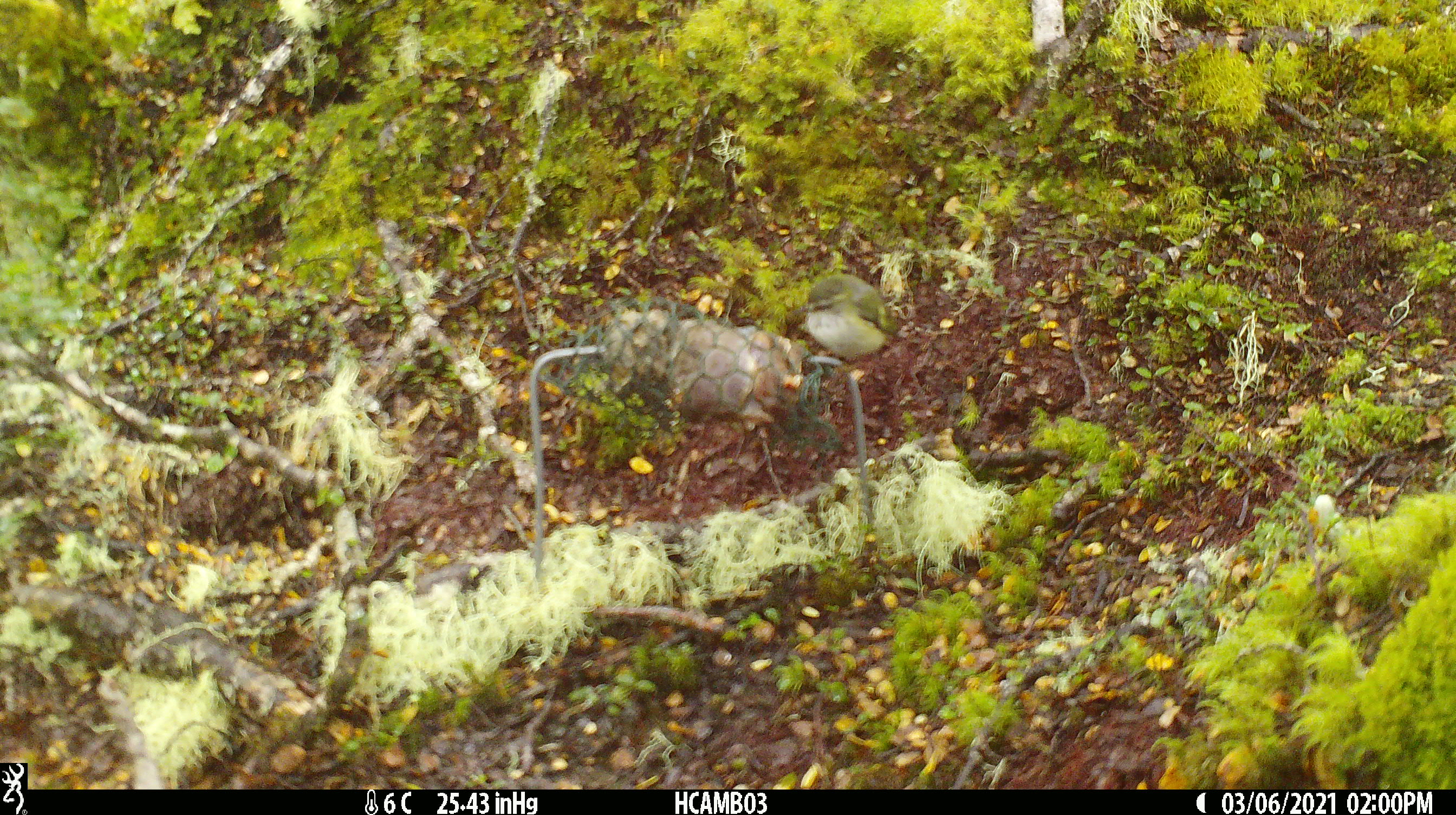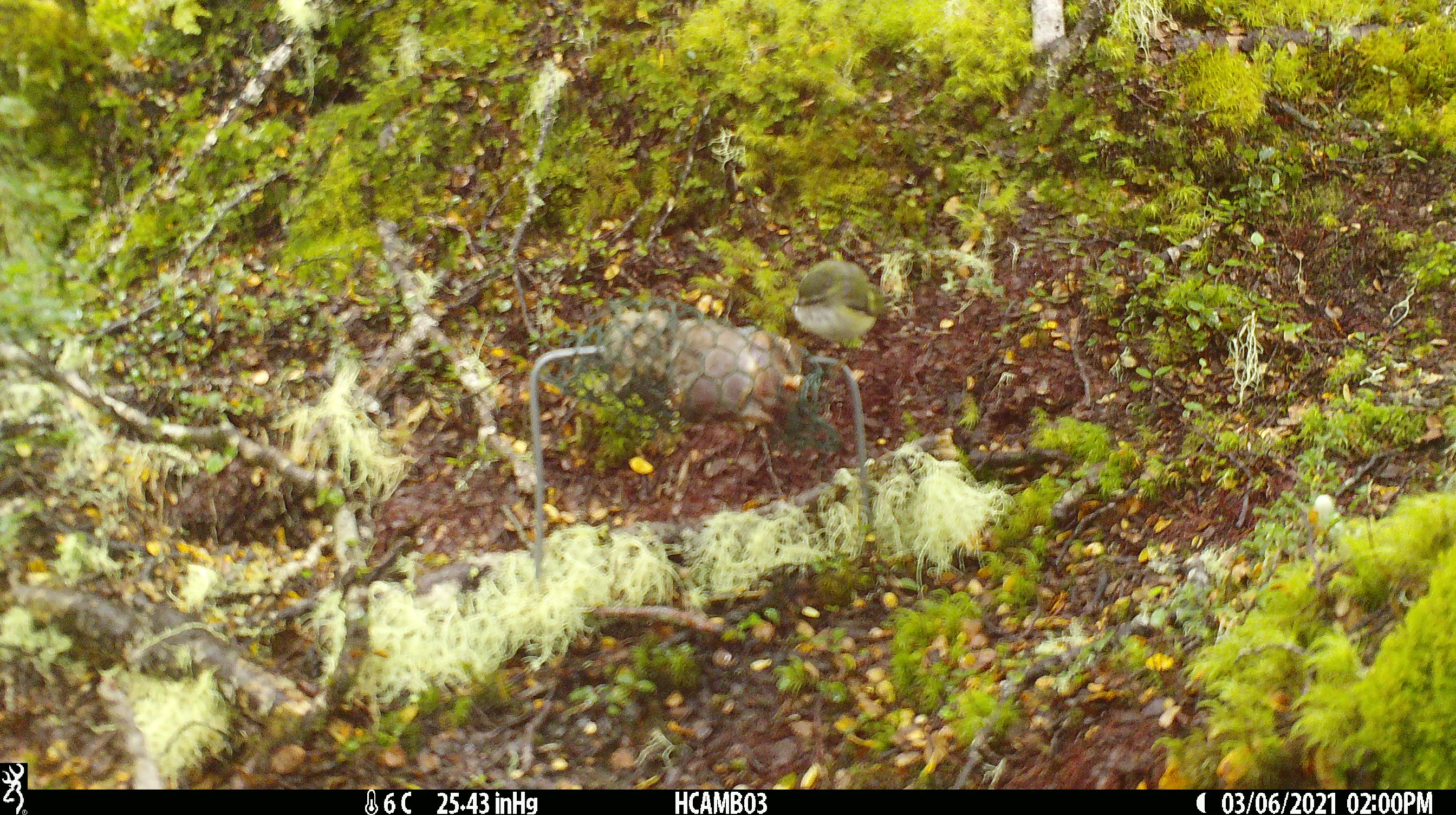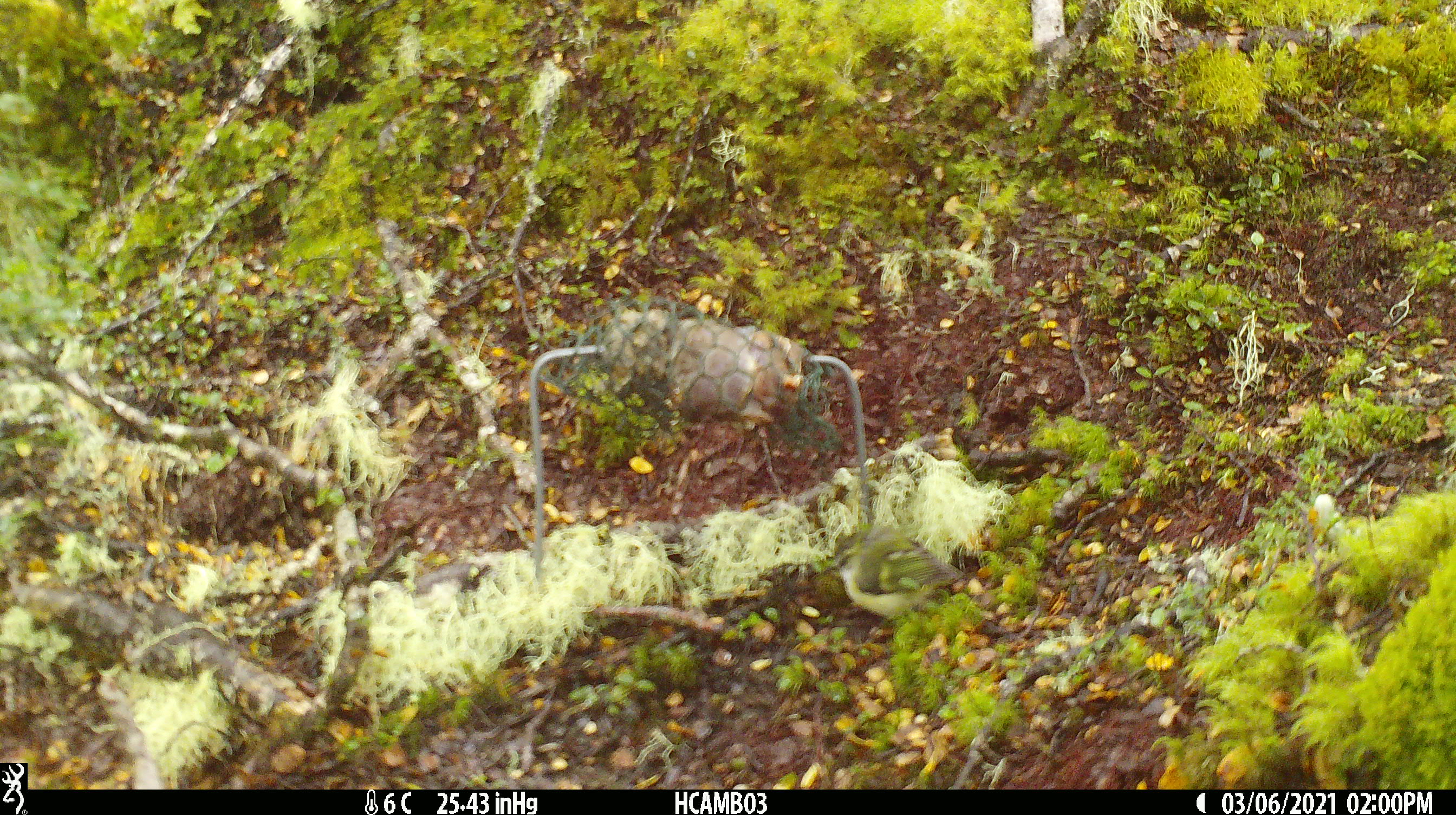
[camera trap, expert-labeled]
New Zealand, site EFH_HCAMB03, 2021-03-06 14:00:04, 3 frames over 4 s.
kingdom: Animalia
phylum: Chordata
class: Aves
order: Passeriformes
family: Acanthisittidae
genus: Acanthisitta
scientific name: Acanthisitta chloris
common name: rifleman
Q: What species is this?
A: Rifleman (Acanthisitta chloris).